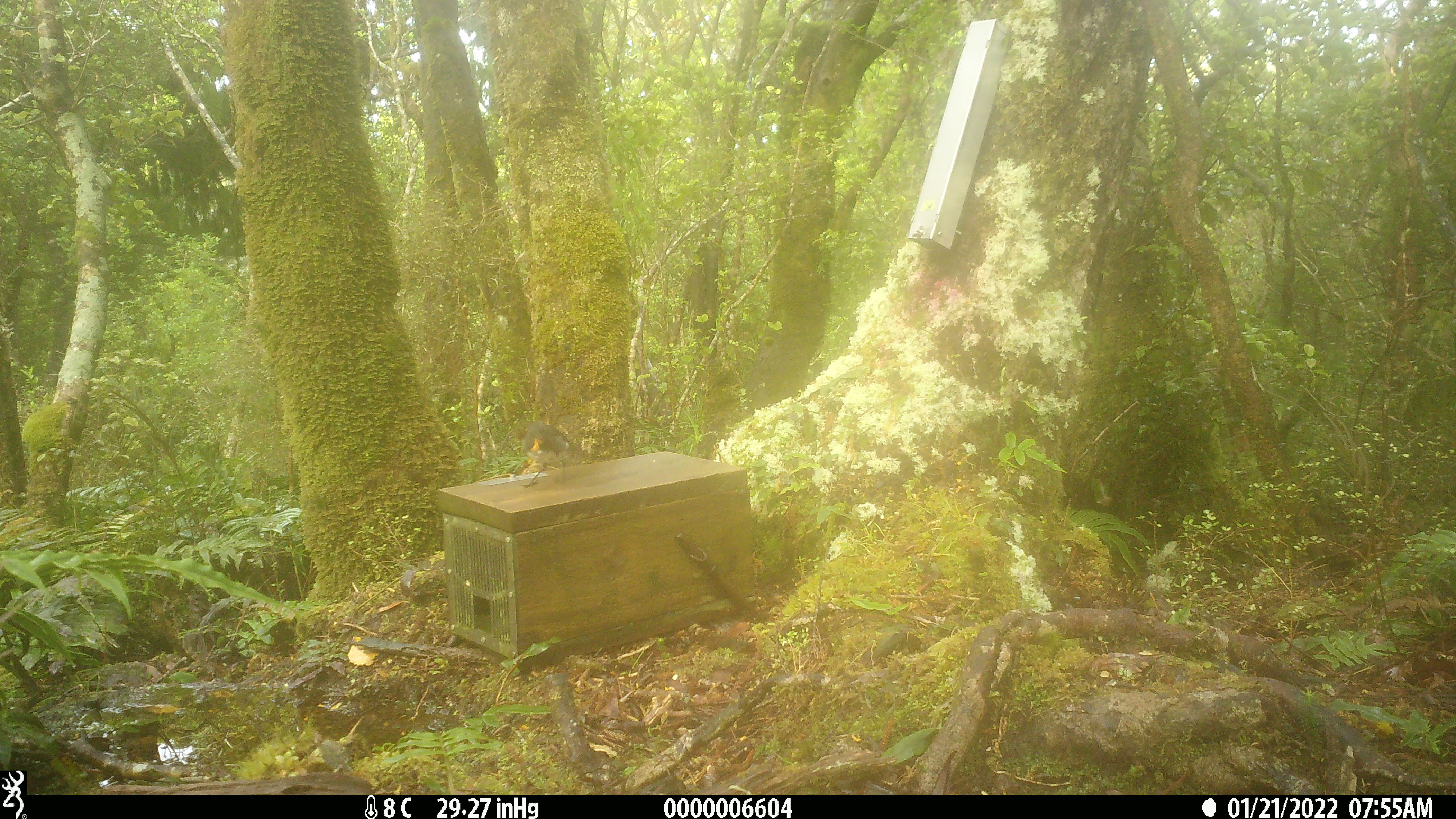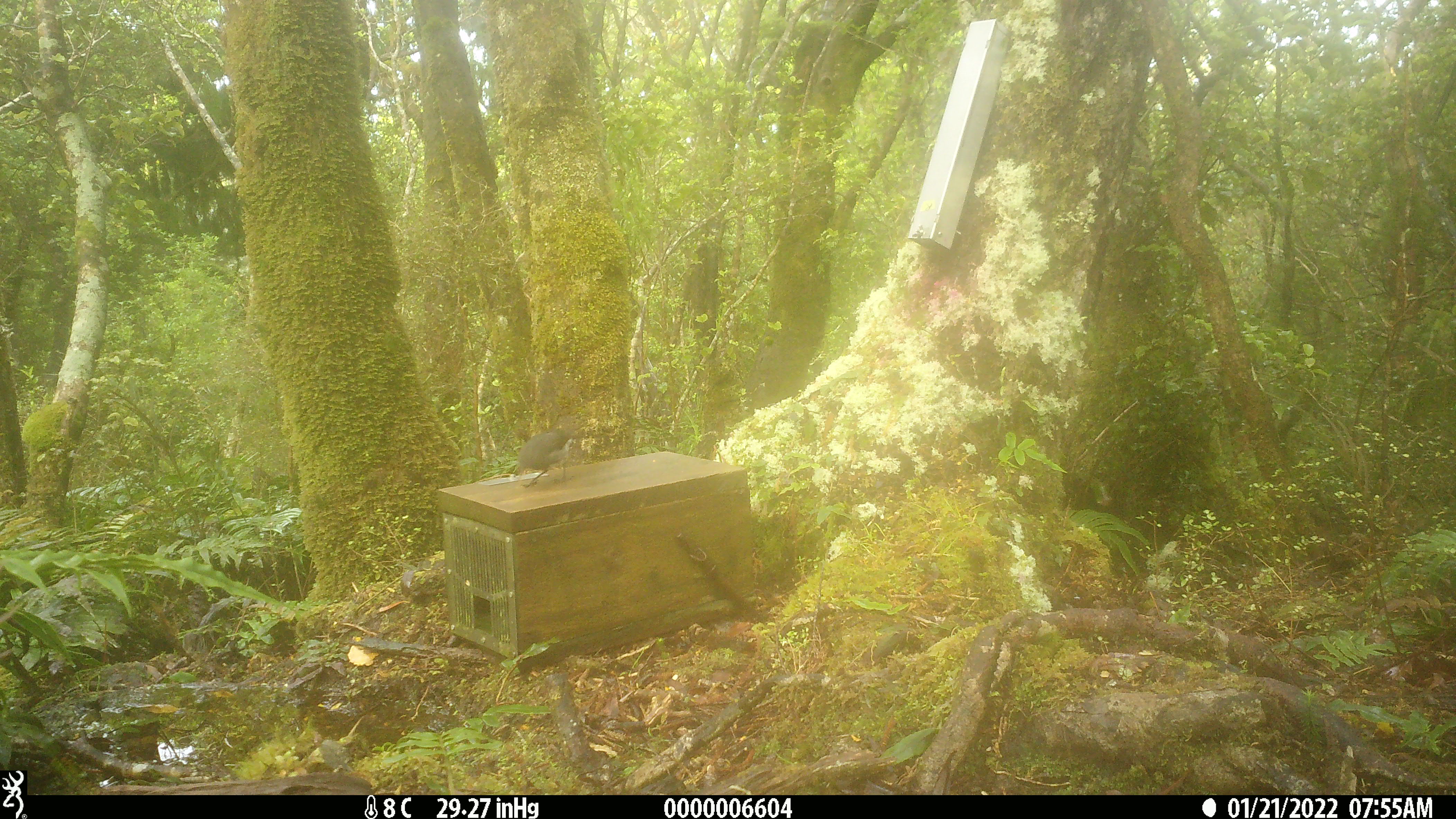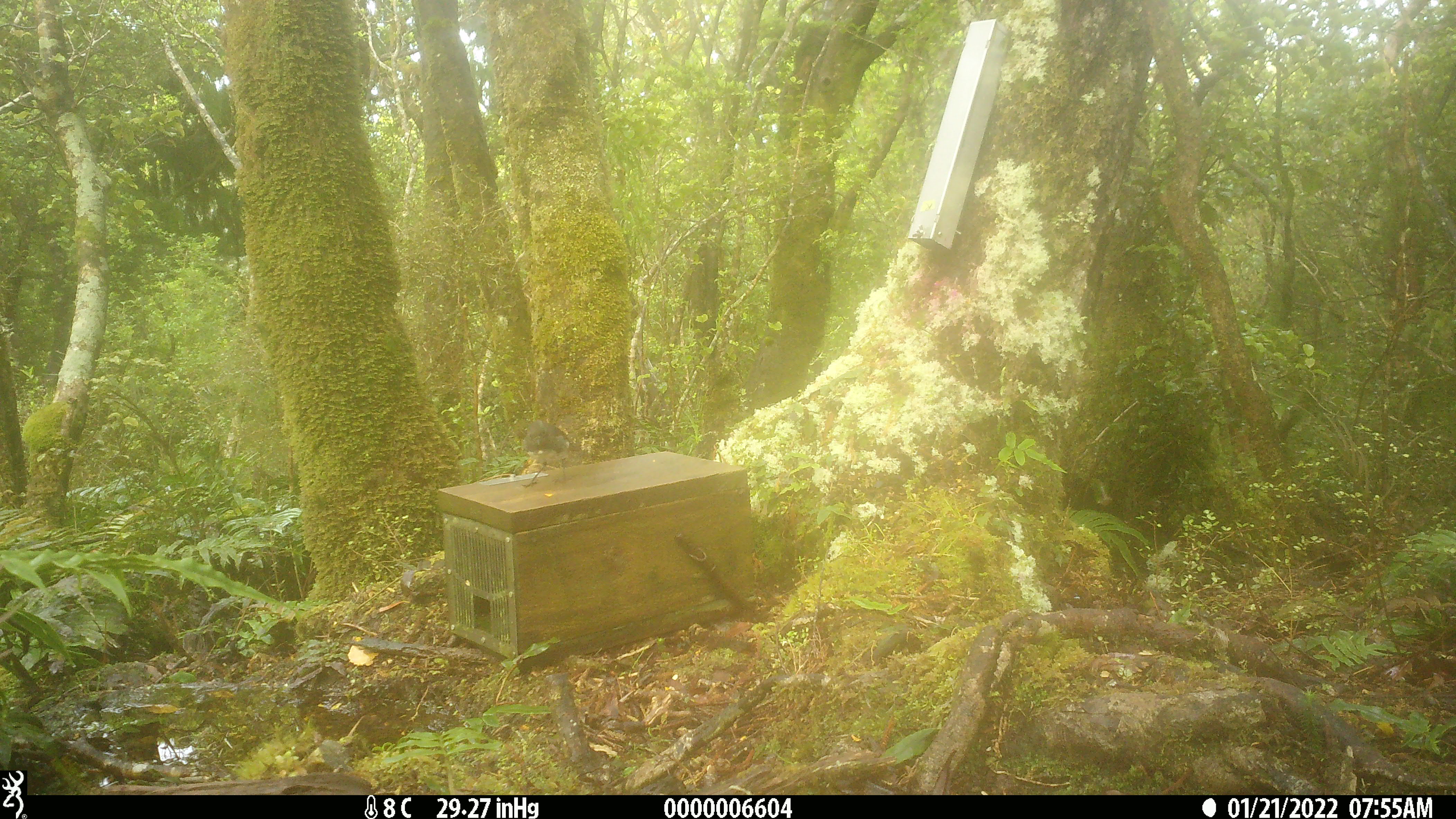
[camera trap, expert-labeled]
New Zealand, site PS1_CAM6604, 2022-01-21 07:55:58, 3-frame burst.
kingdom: Animalia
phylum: Chordata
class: Aves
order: Passeriformes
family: Petroicidae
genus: Petroica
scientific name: Petroica australis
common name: new zealand robin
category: robin